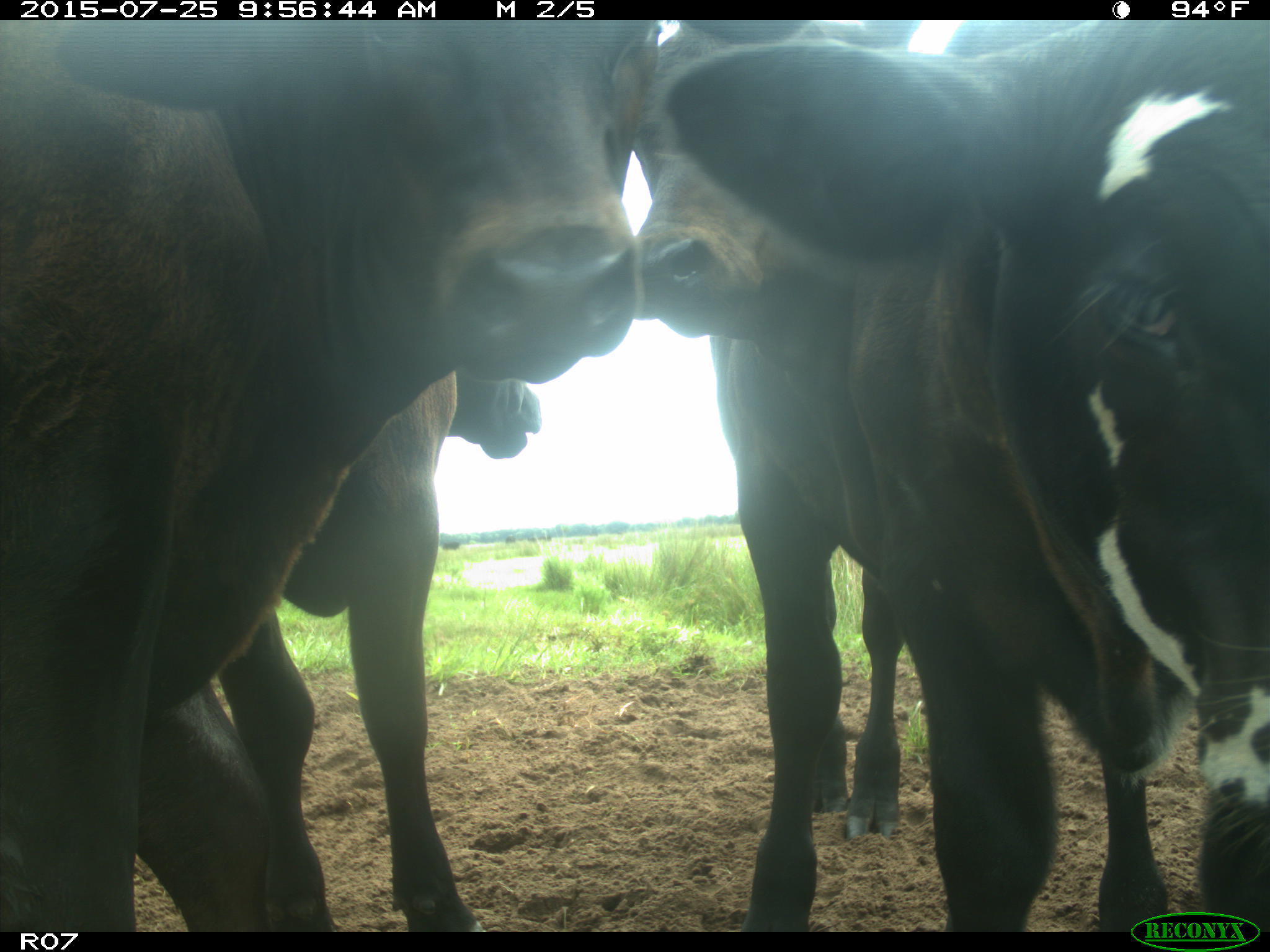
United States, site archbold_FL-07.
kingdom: Animalia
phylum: Chordata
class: Mammalia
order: Artiodactyla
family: Bovidae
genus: Bos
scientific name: Bos taurus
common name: domestic cow